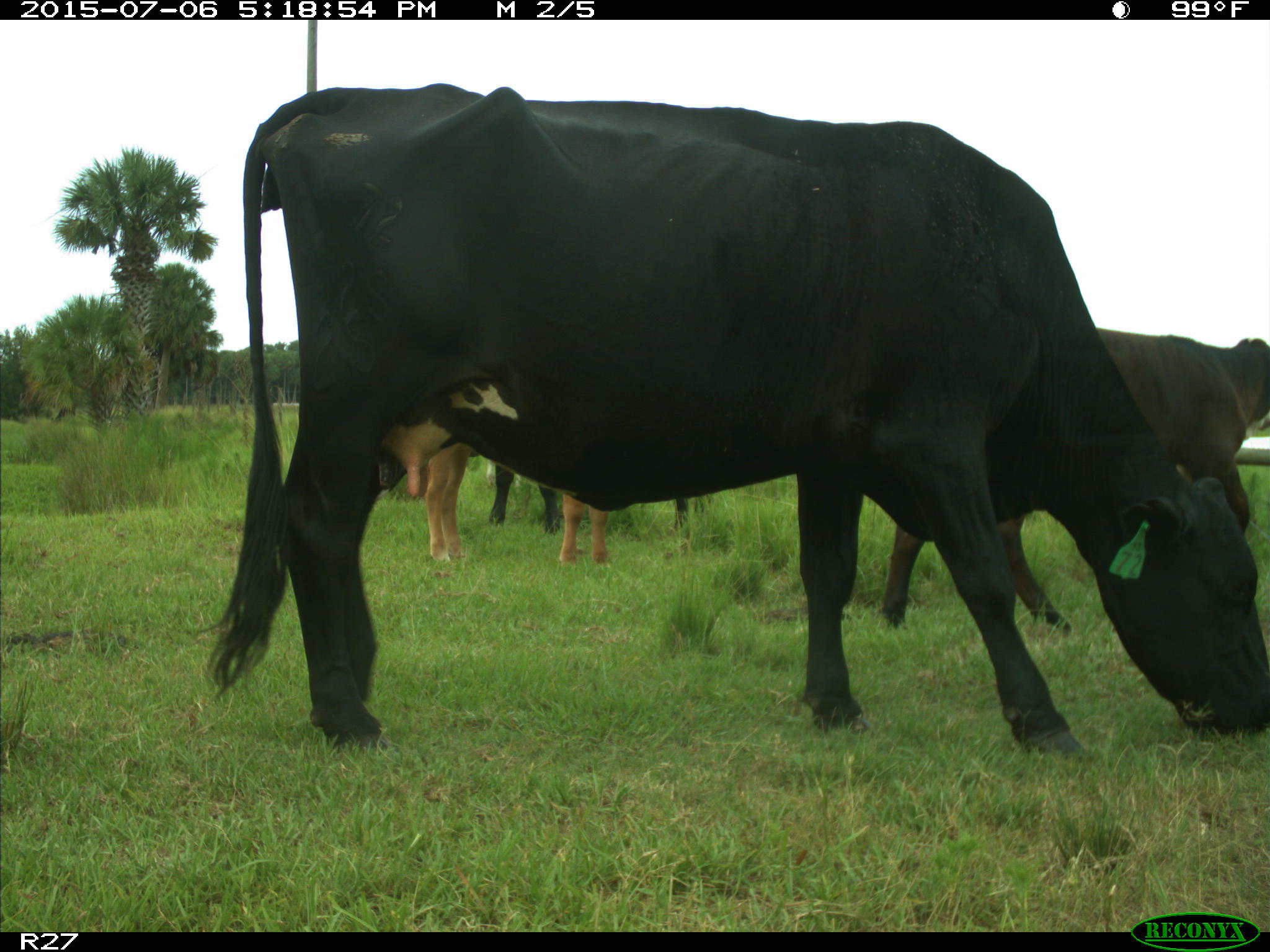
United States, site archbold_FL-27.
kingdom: Animalia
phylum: Chordata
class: Mammalia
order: Artiodactyla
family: Bovidae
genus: Bos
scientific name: Bos taurus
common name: domestic cow